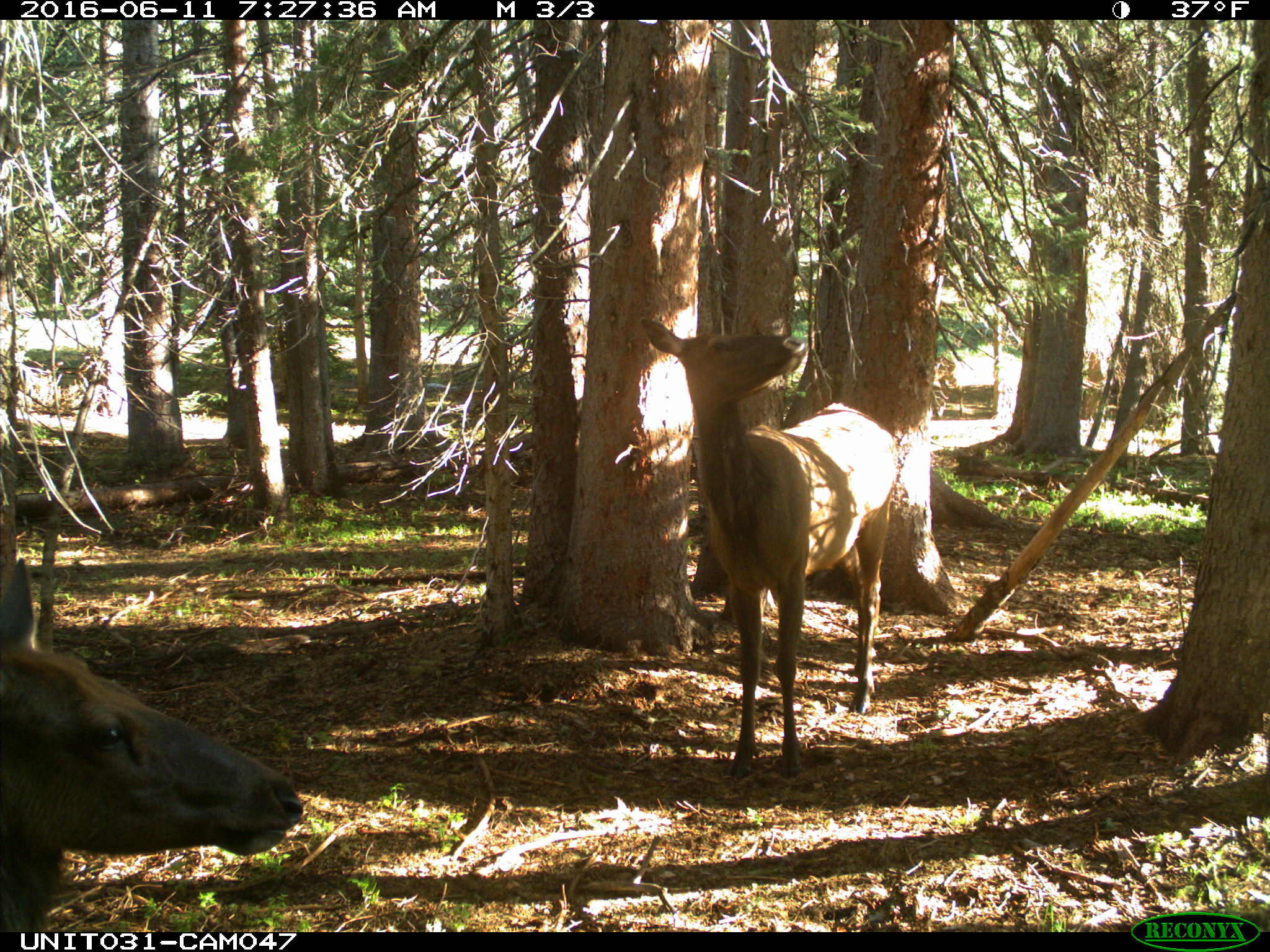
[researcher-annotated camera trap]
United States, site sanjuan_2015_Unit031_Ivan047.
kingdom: Animalia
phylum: Chordata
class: Mammalia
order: Artiodactyla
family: Cervidae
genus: Cervus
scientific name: Cervus elaphus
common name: red deer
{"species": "Cervus elaphus (red deer)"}